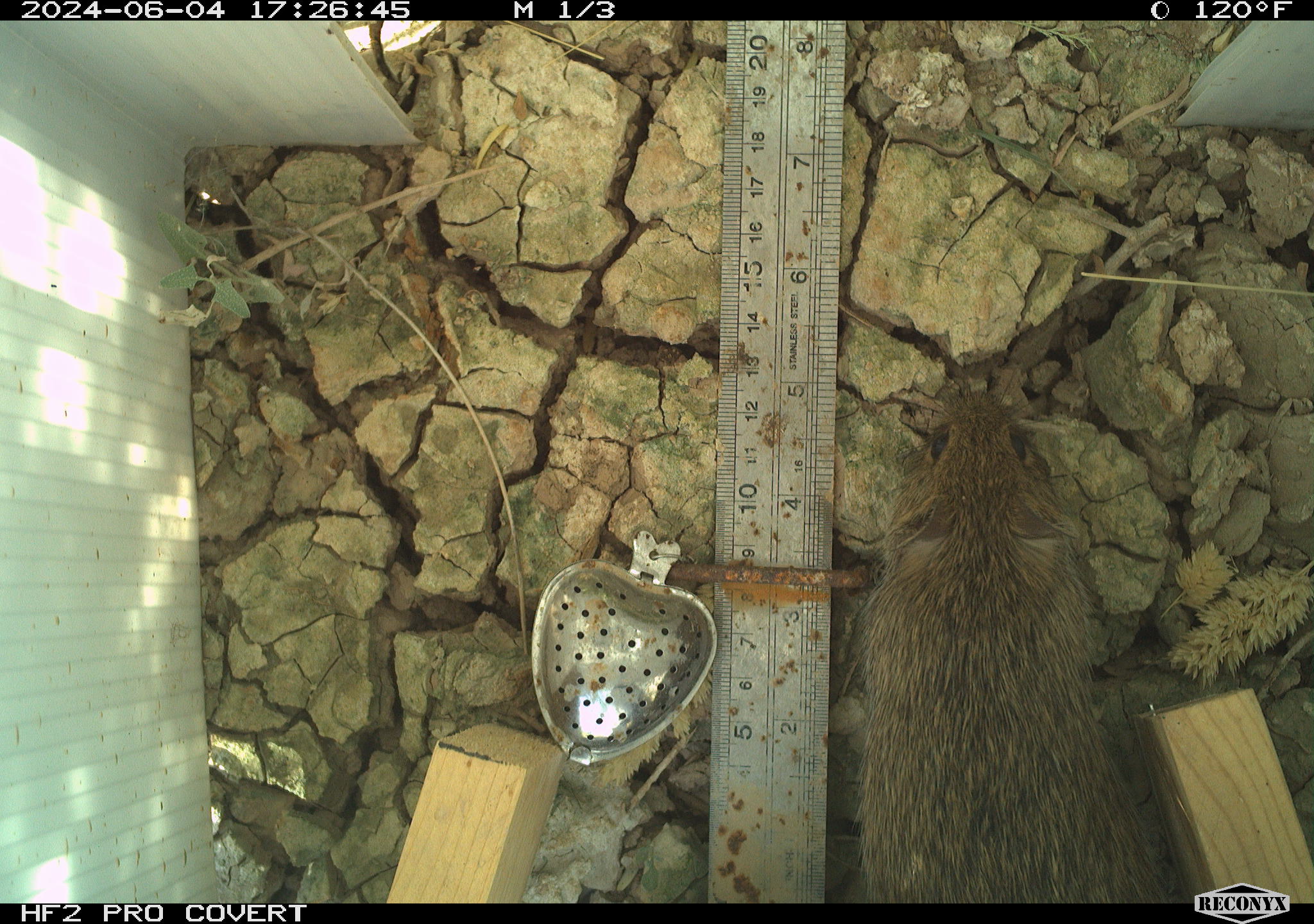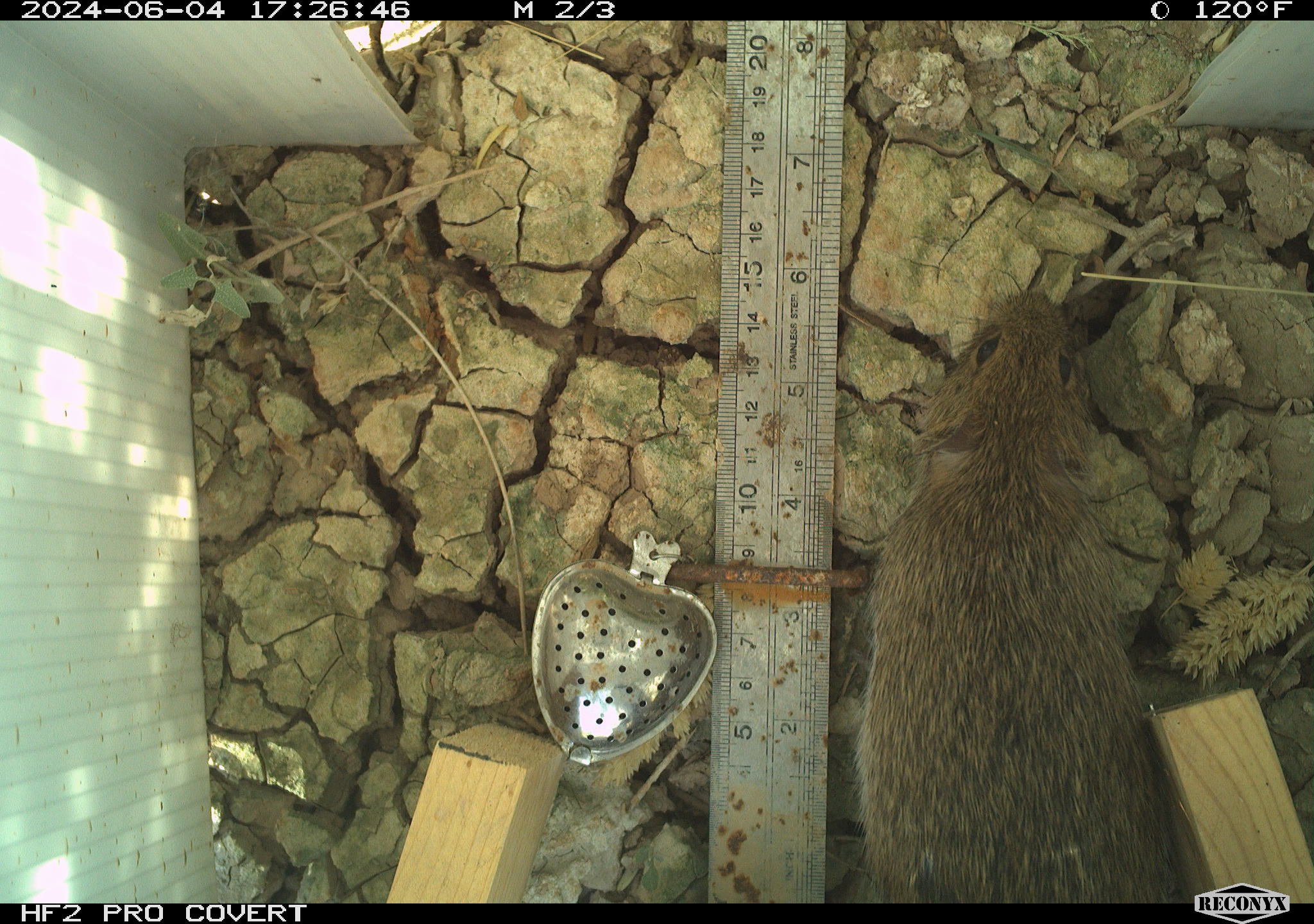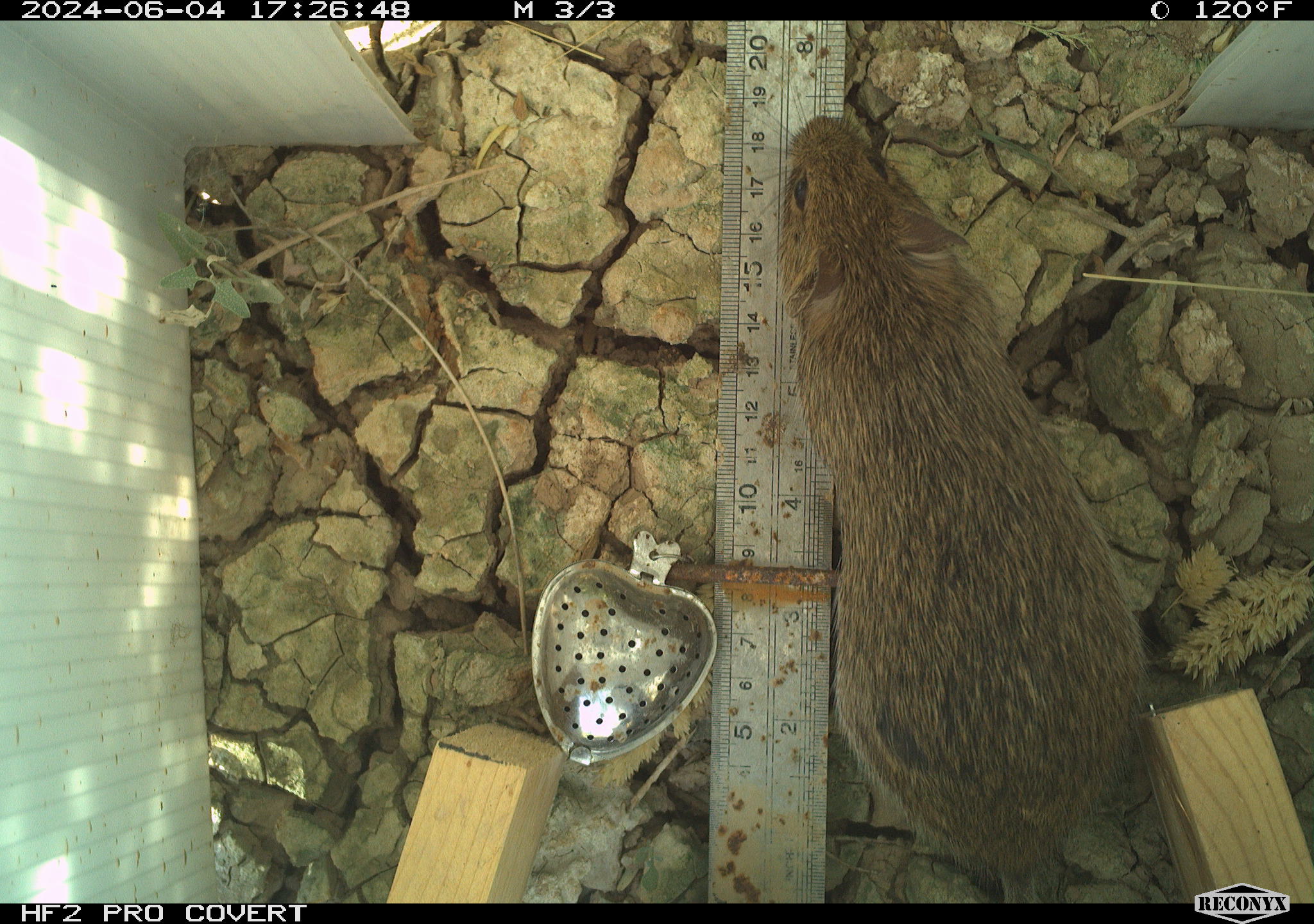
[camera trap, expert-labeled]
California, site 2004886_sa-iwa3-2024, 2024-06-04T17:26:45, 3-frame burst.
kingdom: Animalia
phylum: Chordata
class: Mammalia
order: Rodentia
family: Cricetidae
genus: Sigmodon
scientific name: Sigmodon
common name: cotton rat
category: sigmodon species